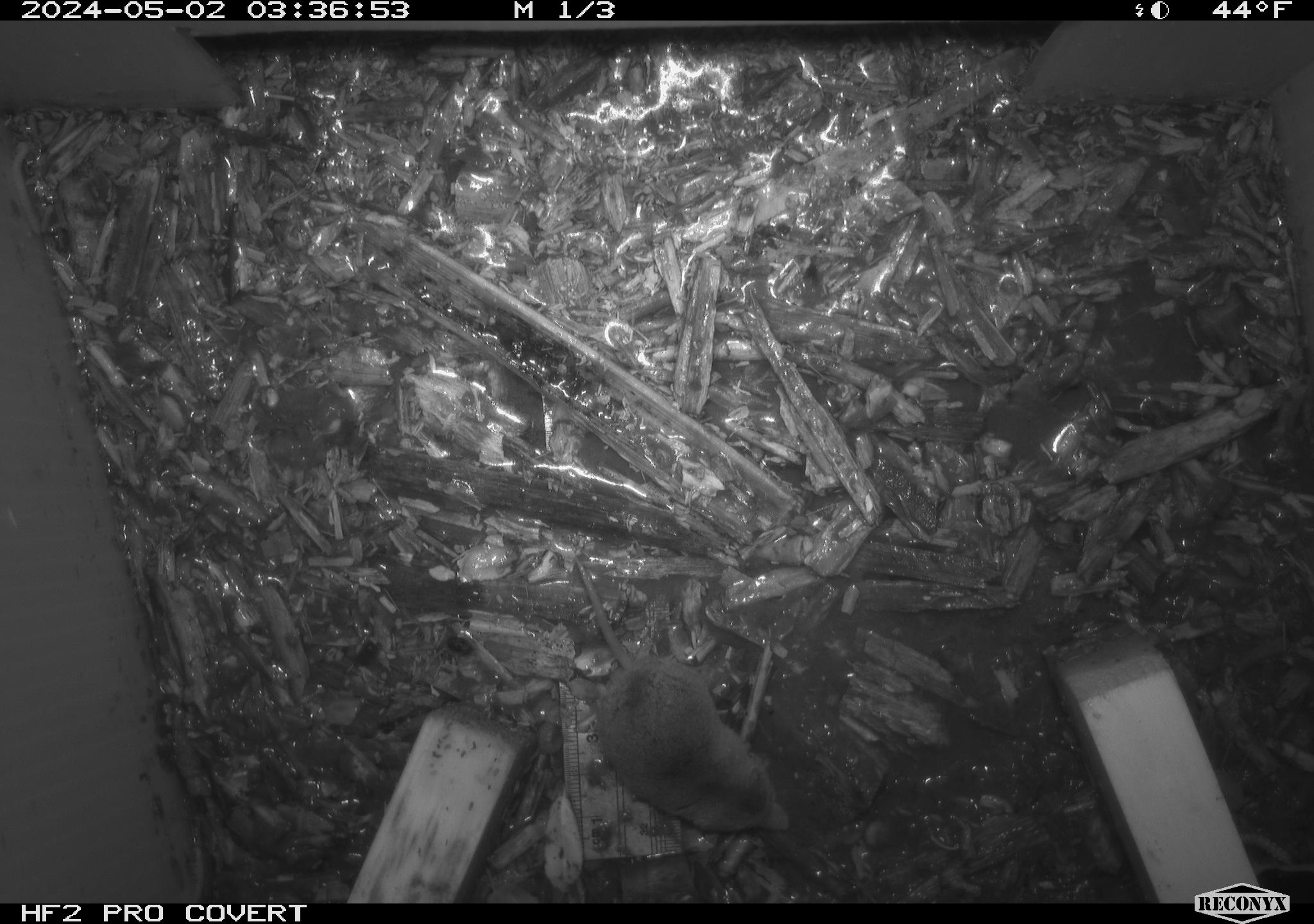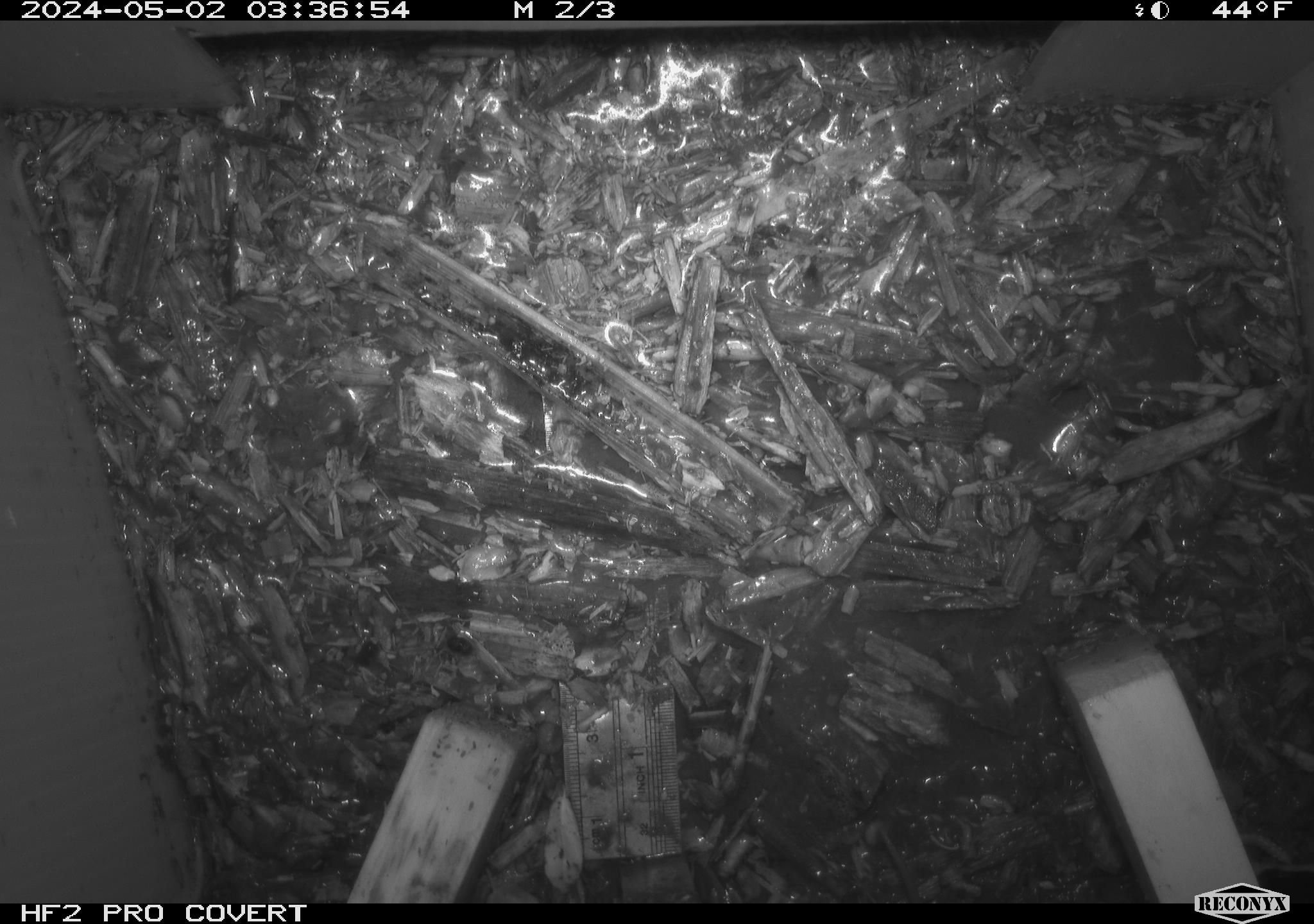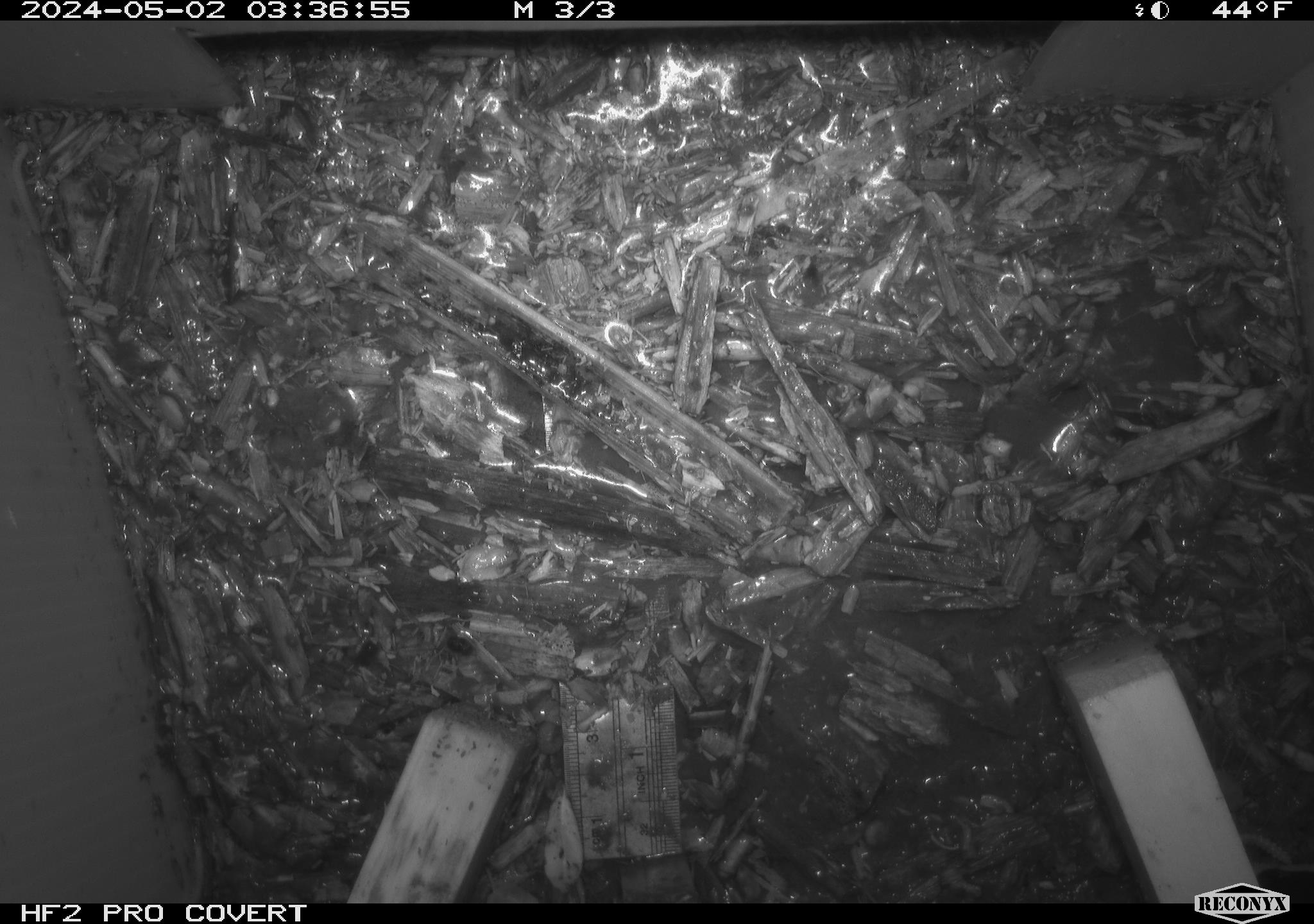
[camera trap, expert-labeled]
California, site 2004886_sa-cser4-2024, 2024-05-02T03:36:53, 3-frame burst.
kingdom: Animalia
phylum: Chordata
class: Mammalia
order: Eulipotyphla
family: Soricidae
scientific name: Soricidae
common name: shrews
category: soricidae family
Soricidae family (shrews) (Soricidae).